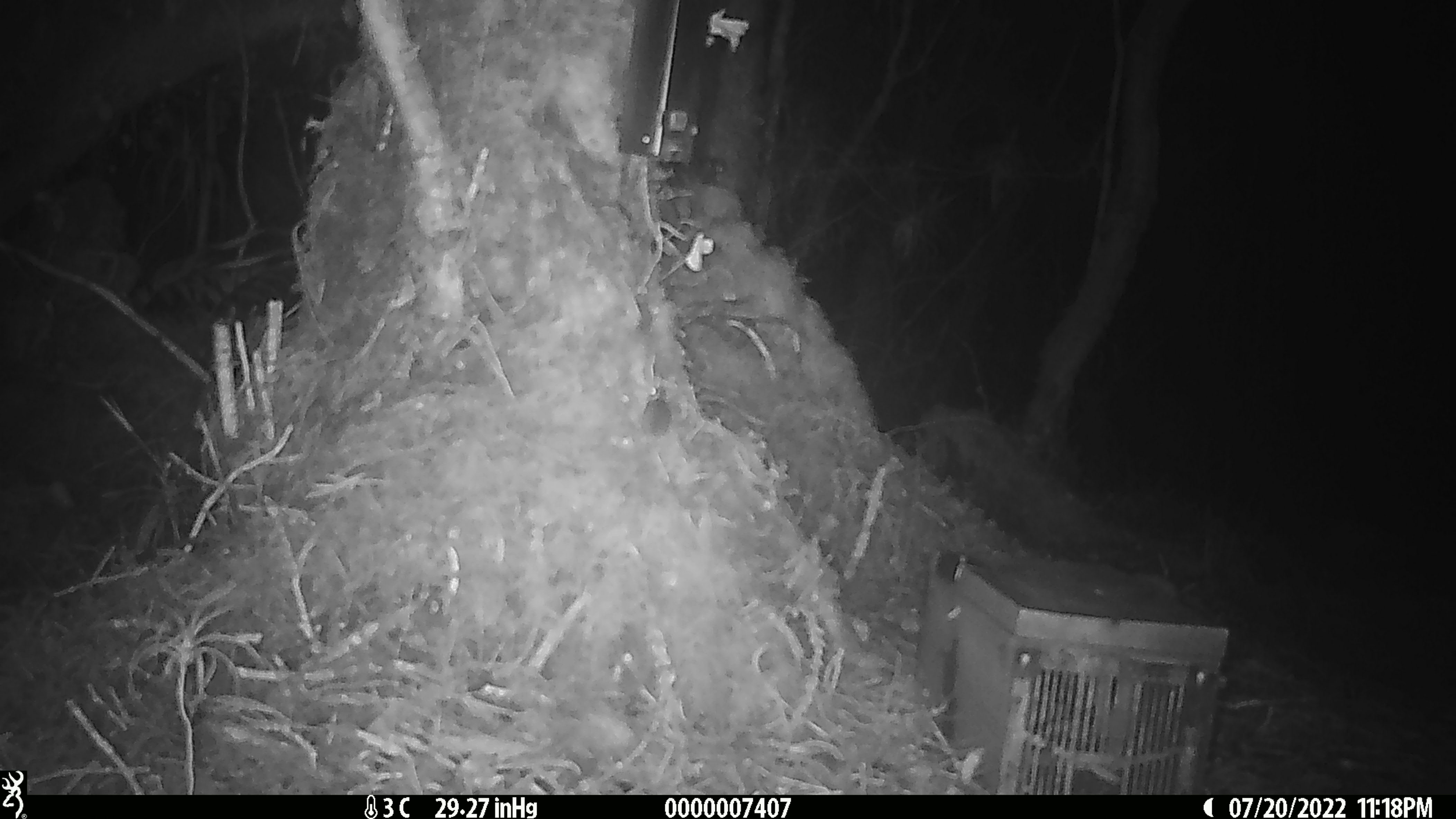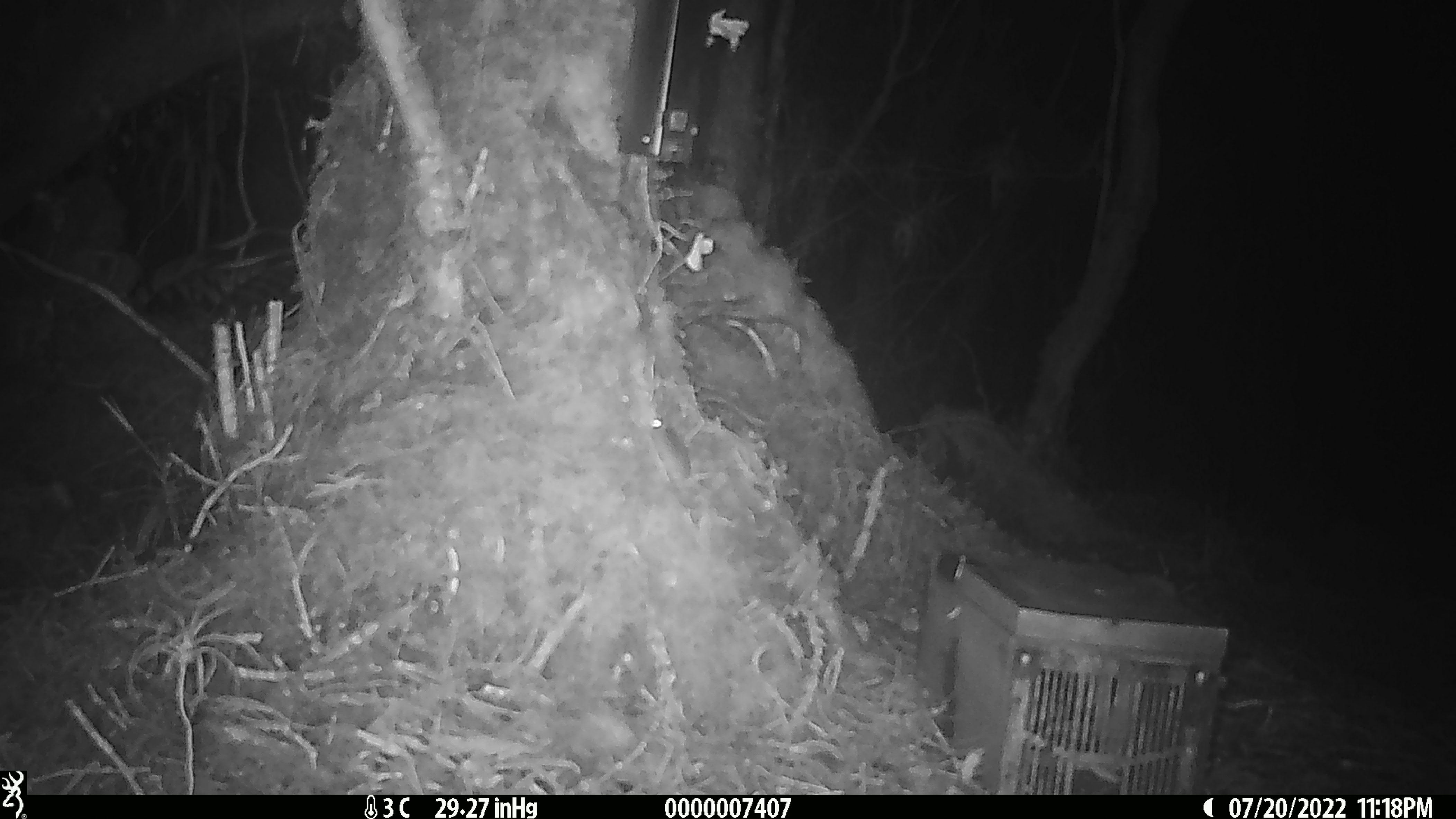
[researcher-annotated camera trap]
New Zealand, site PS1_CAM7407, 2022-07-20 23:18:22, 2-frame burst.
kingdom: Animalia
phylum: Chordata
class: Mammalia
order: Rodentia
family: Muridae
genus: Mus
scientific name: Mus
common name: mouse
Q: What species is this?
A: Mouse (Mus).